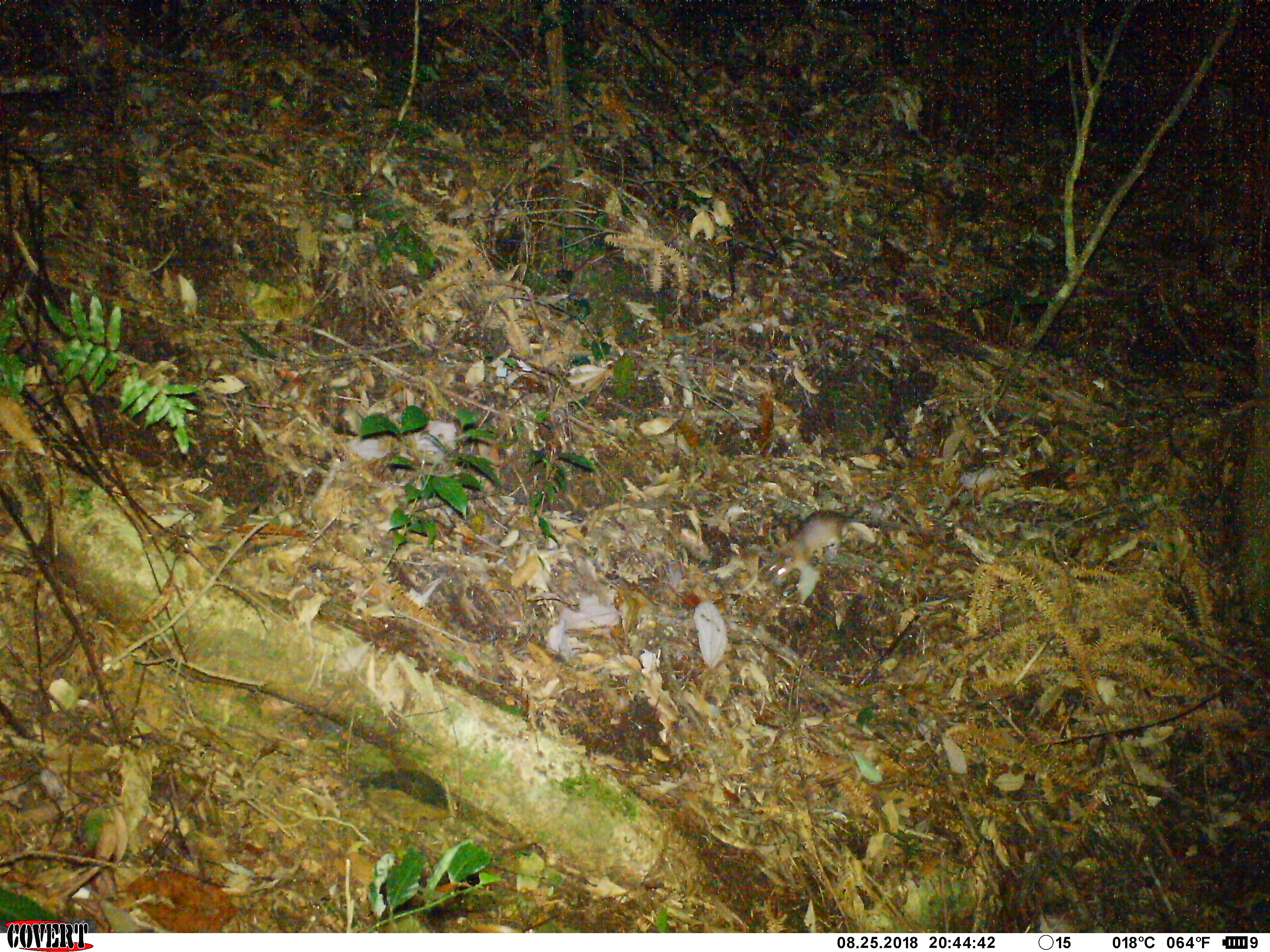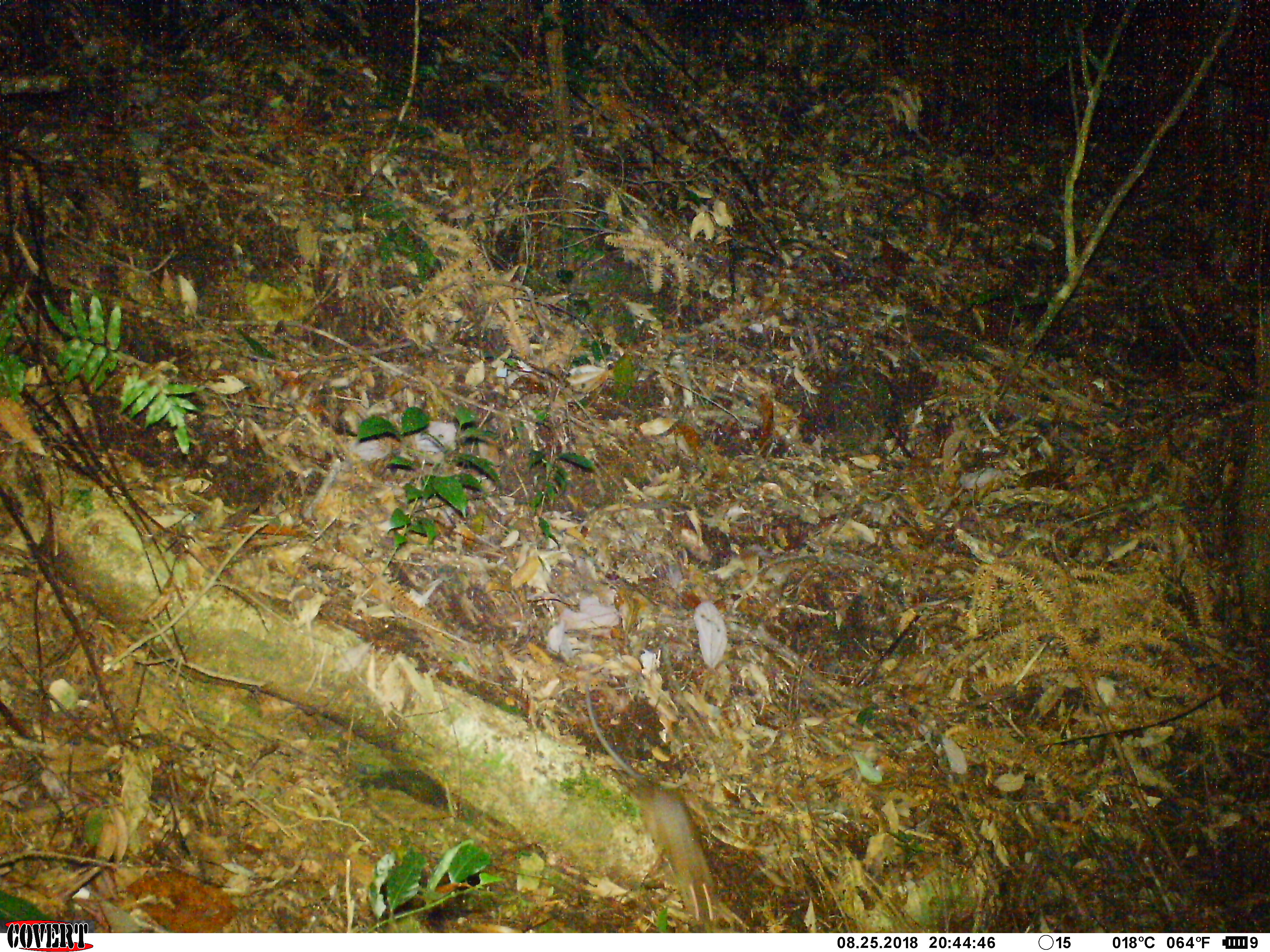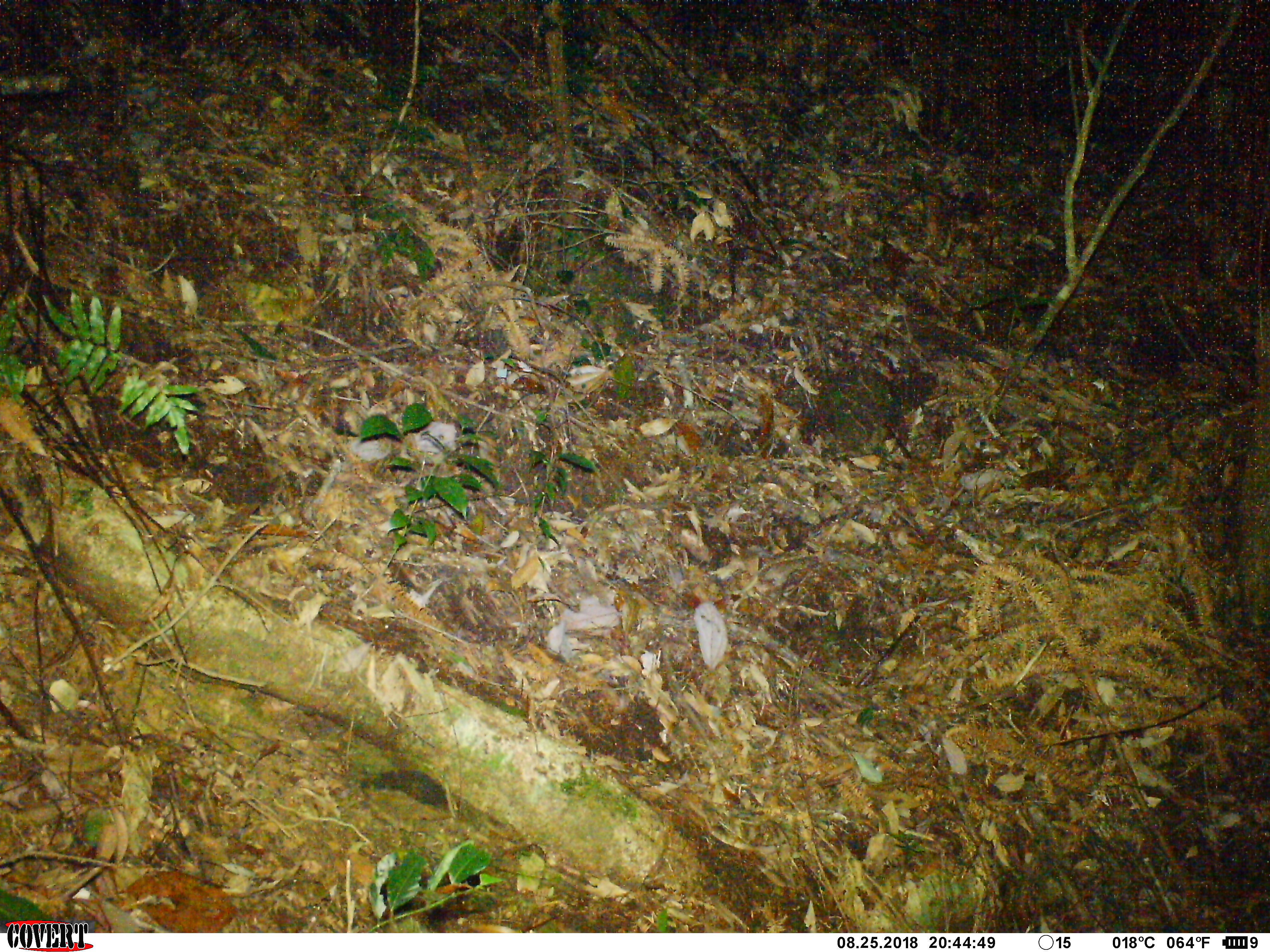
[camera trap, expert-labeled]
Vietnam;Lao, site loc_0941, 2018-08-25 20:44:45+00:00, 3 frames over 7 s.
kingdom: Animalia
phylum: Chordata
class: Mammalia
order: Rodentia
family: Muridae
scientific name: Muridae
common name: old-world mice and rats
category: unidentified murid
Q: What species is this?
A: Unidentified murid (old-world mice and rats) (Muridae).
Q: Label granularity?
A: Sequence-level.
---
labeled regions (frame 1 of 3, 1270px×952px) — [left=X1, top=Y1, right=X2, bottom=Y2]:
unidentified murid: [left=765, top=510, right=925, bottom=583]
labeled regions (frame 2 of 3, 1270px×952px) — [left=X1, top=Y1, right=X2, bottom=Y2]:
unidentified murid: [left=629, top=778, right=724, bottom=930]